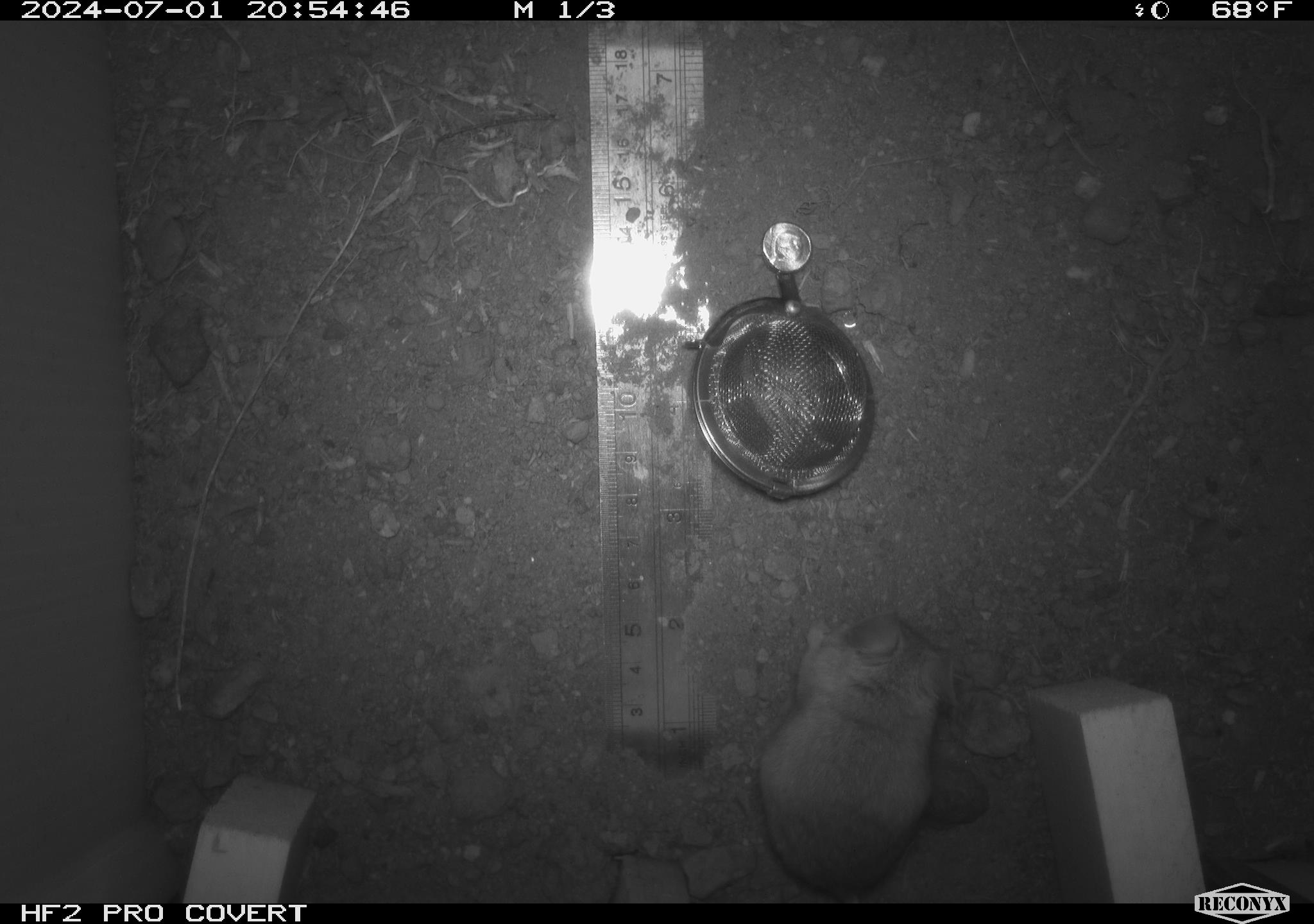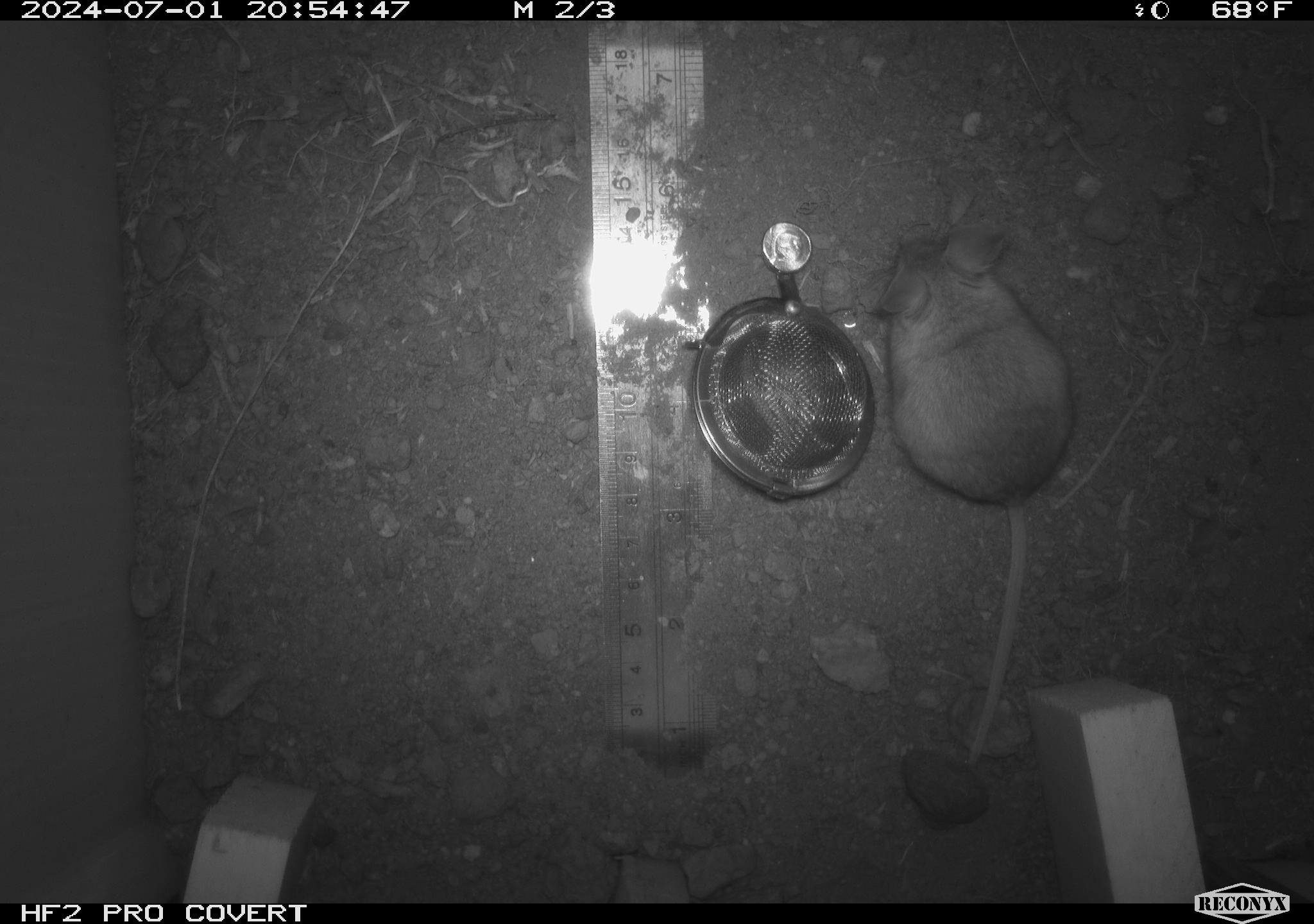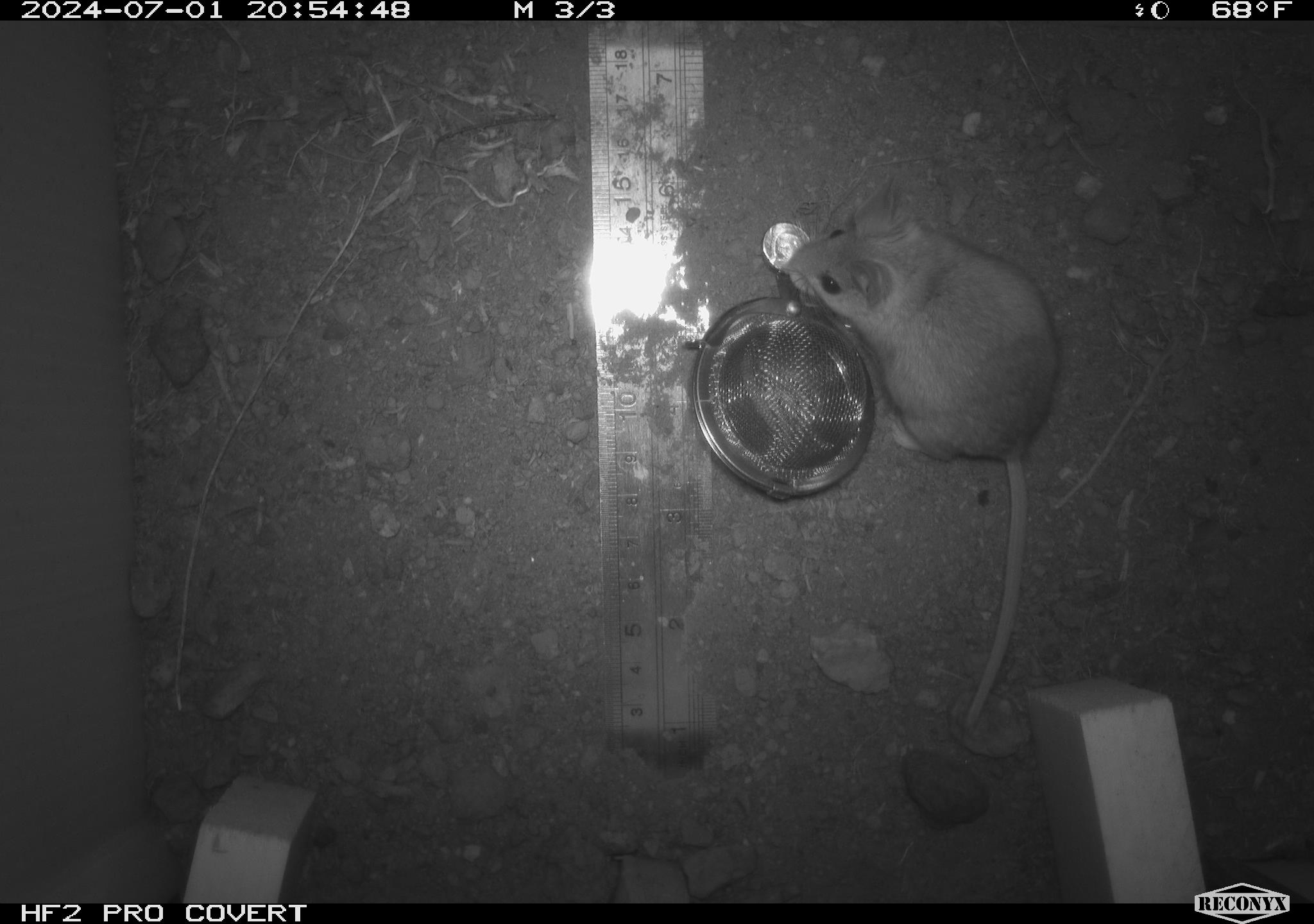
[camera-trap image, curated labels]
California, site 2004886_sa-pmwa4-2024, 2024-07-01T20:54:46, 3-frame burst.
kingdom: Animalia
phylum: Chordata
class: Mammalia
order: Rodentia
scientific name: Rodentia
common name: mouse species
Mouse species (Rodentia).